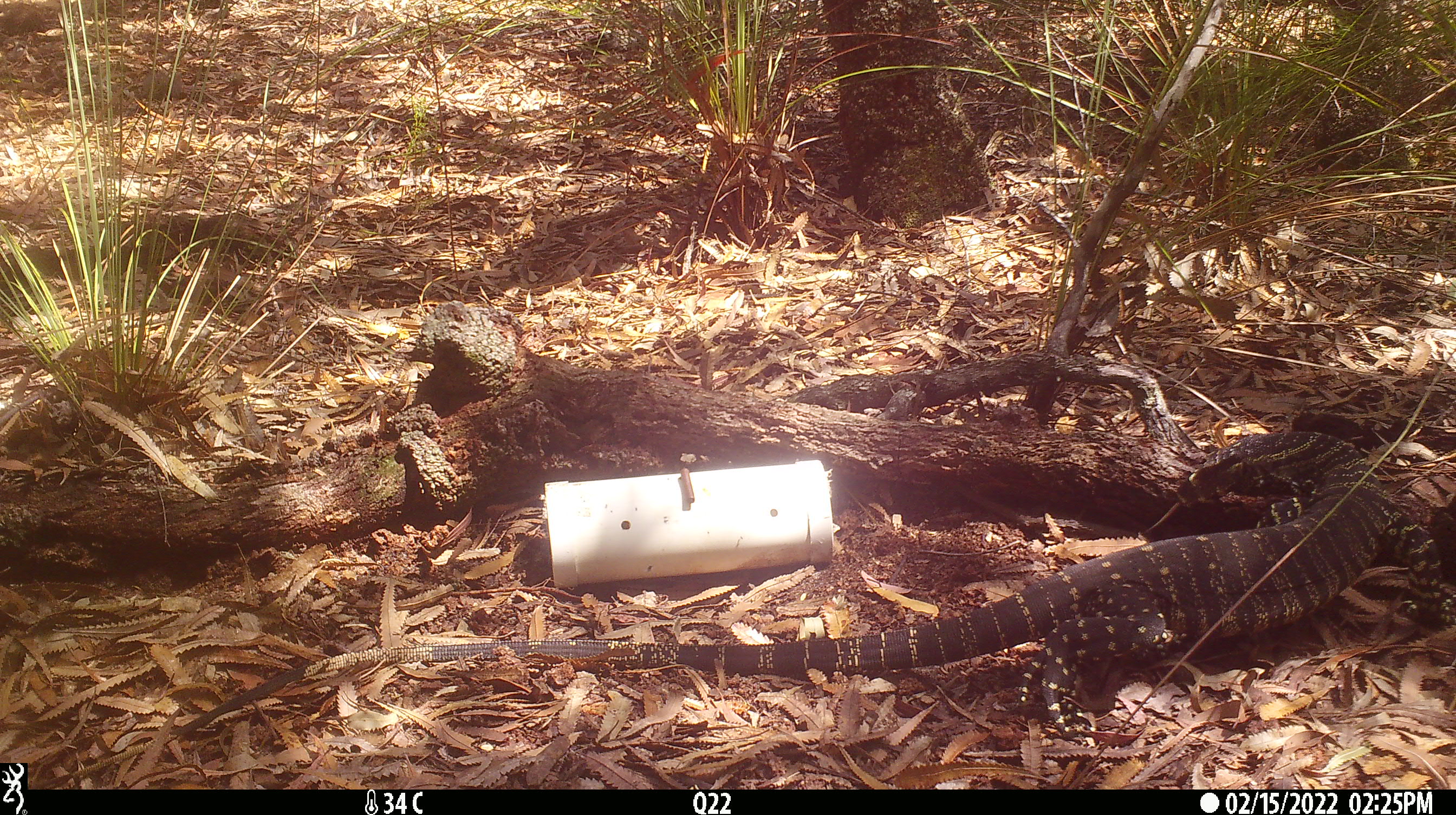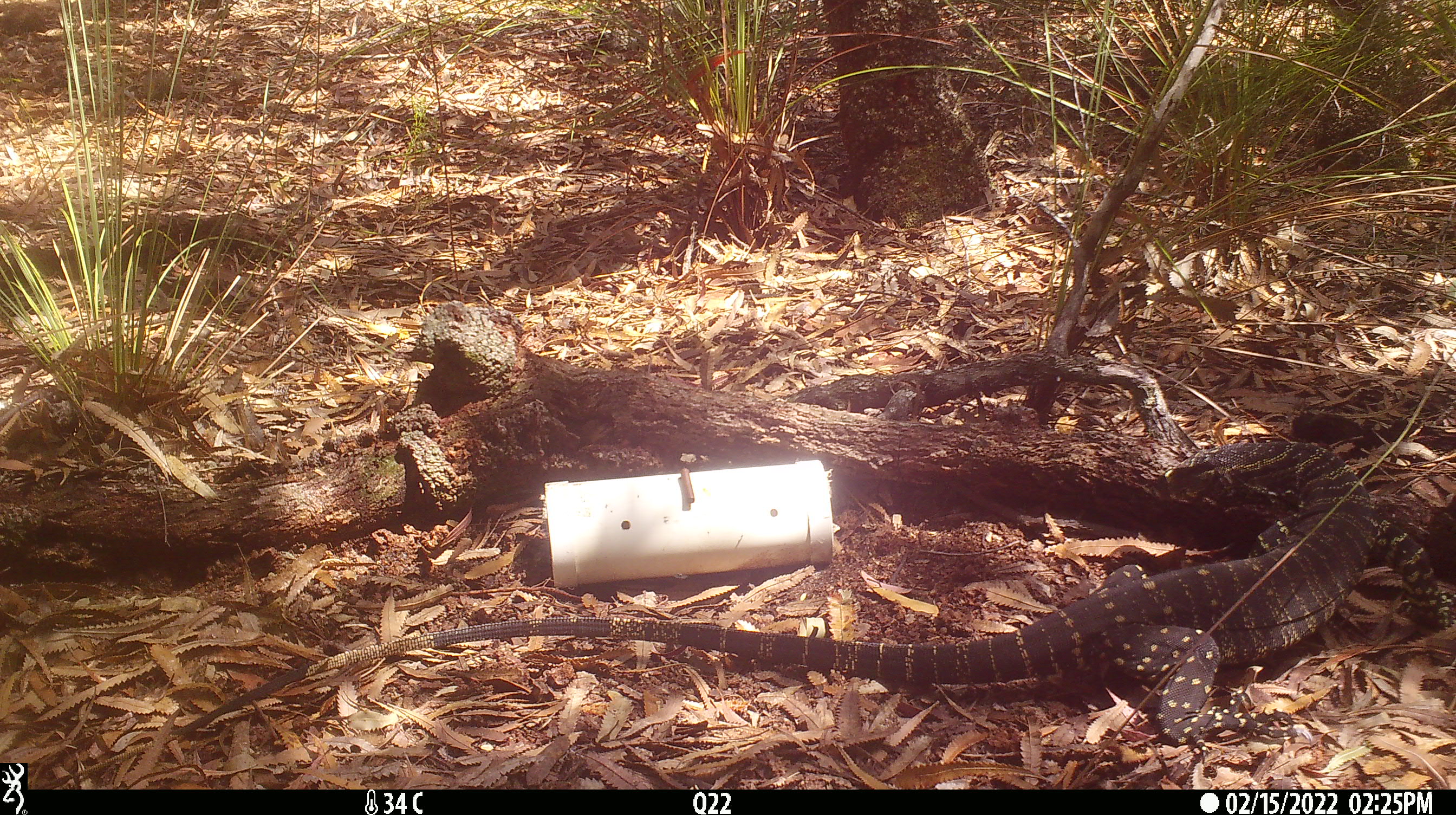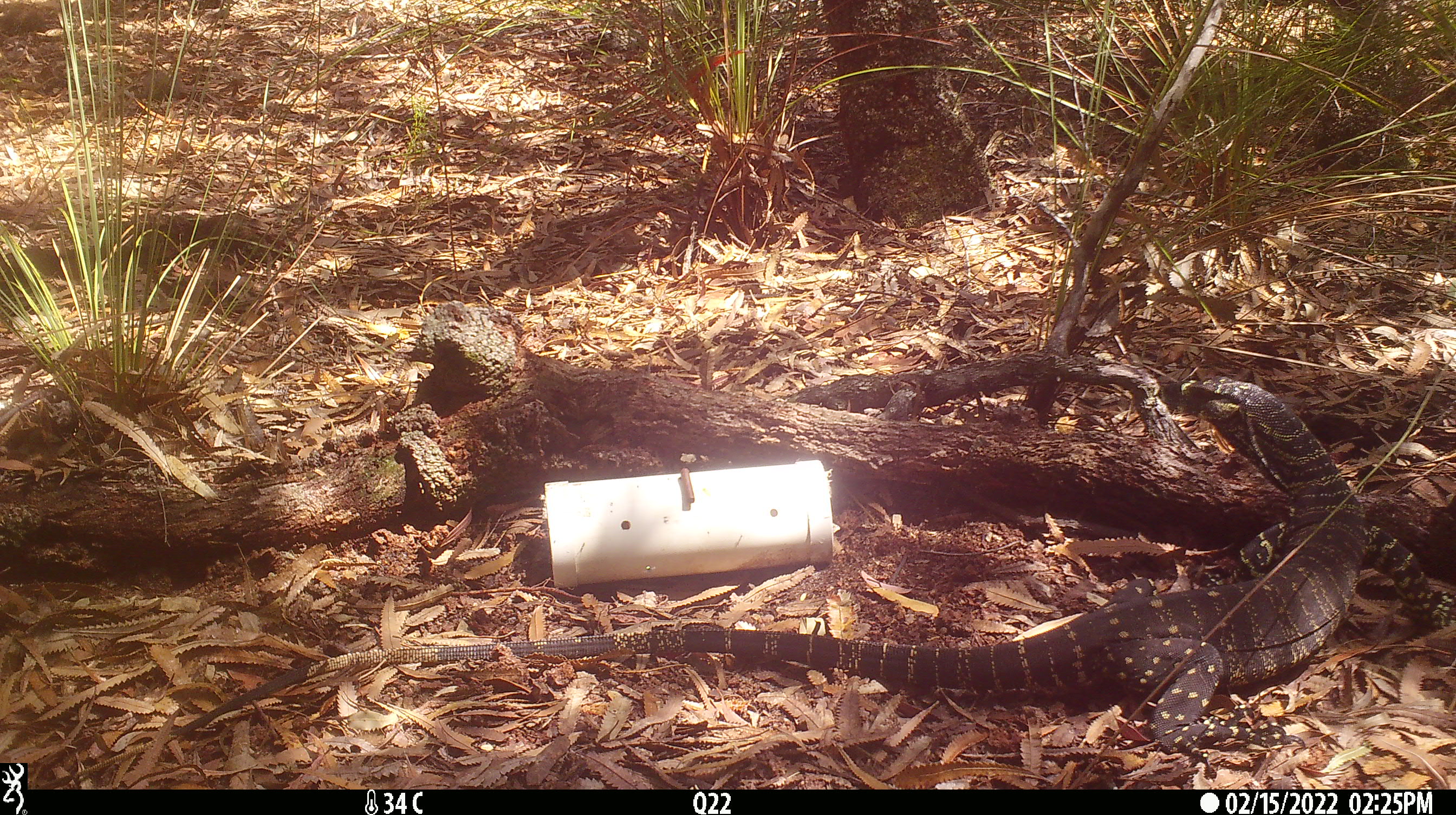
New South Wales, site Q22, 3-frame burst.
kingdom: Animalia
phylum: Chordata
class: Reptilia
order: Squamata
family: Varanidae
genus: Varanus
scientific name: Varanus varius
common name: lace monitor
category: goanna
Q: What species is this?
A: Goanna (lace monitor) (Varanus varius).